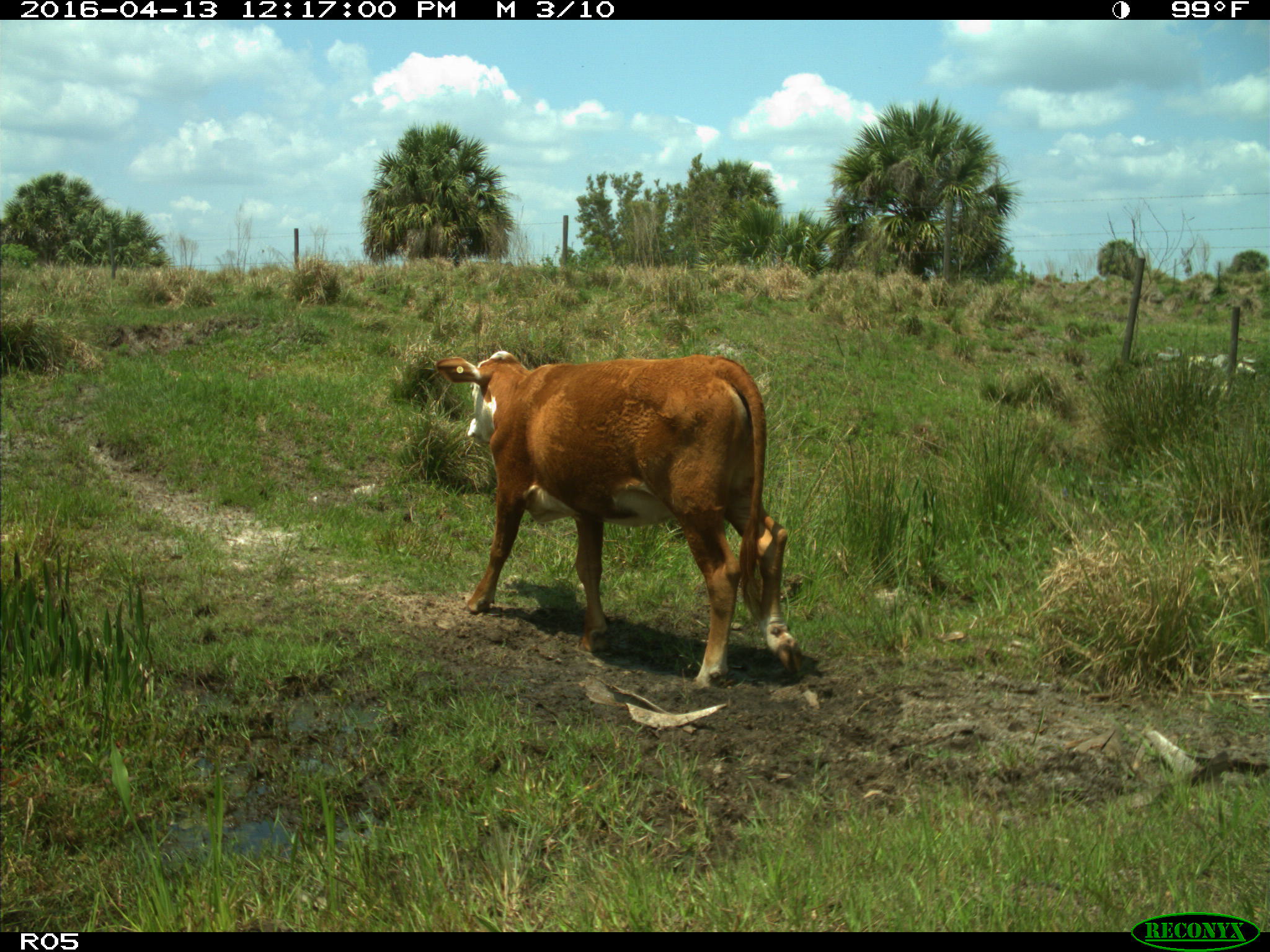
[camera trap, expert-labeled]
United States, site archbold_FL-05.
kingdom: Animalia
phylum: Chordata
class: Mammalia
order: Artiodactyla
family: Bovidae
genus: Bos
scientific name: Bos taurus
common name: domestic cow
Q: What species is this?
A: Bos taurus (domestic cow).